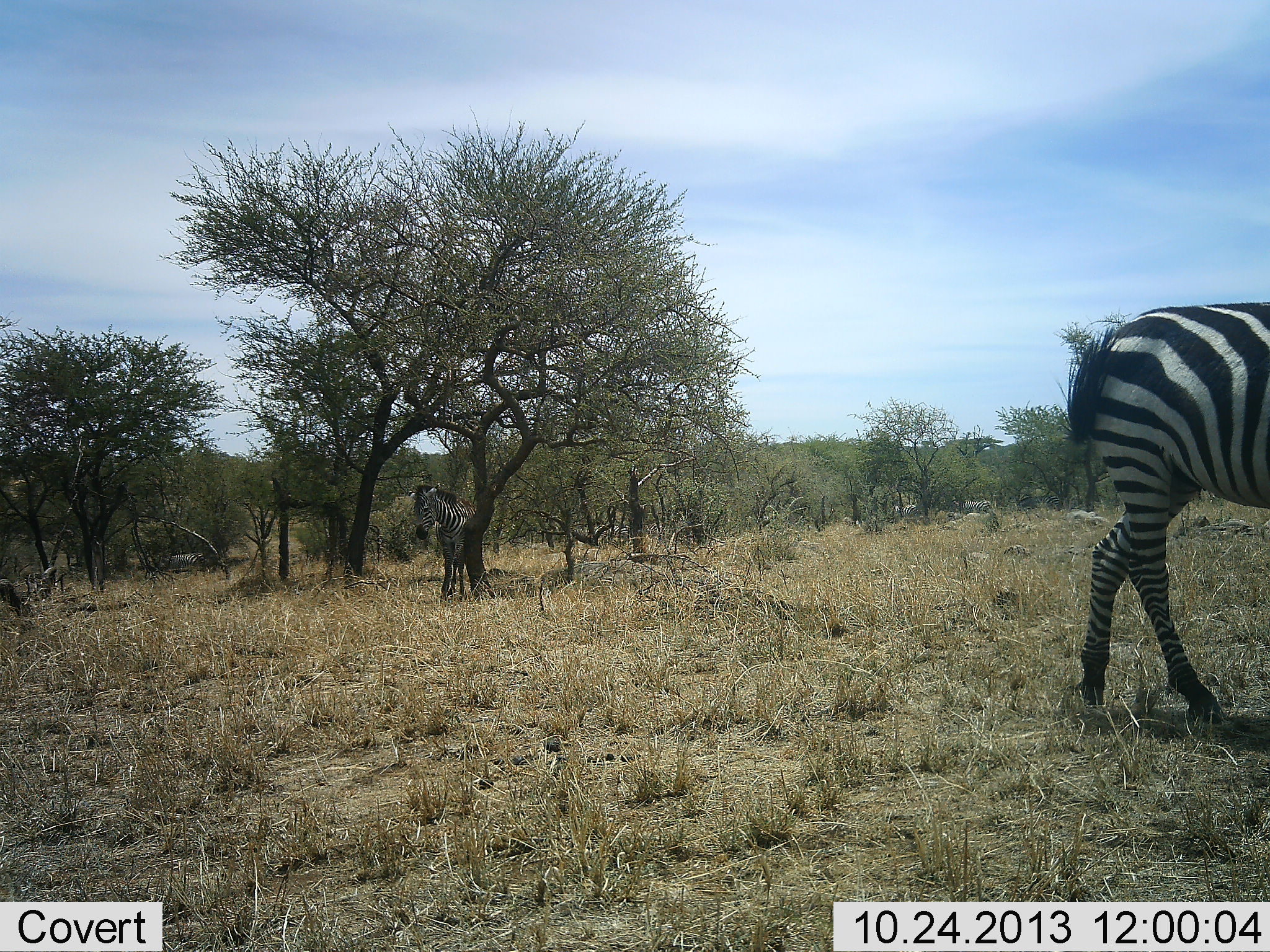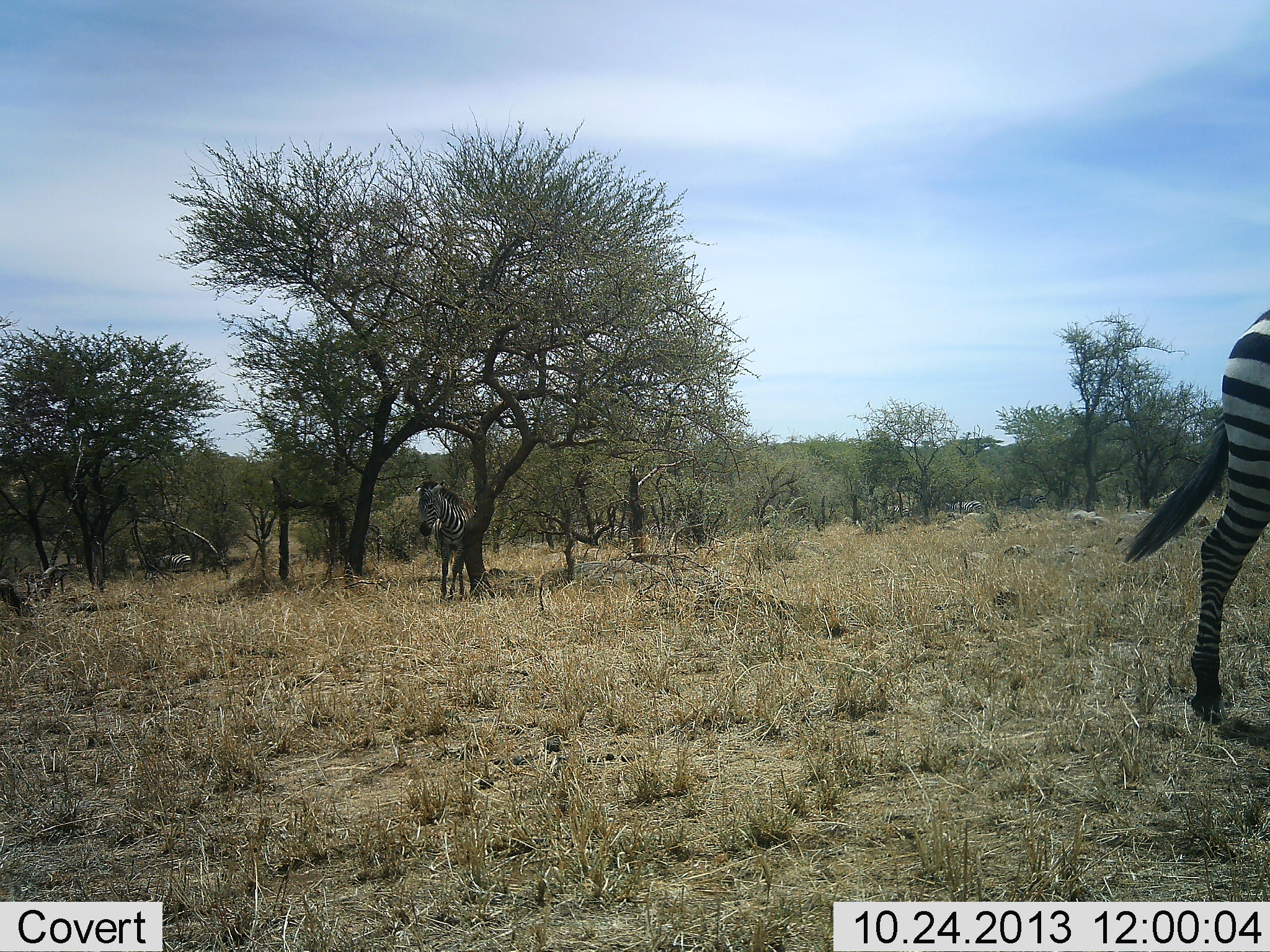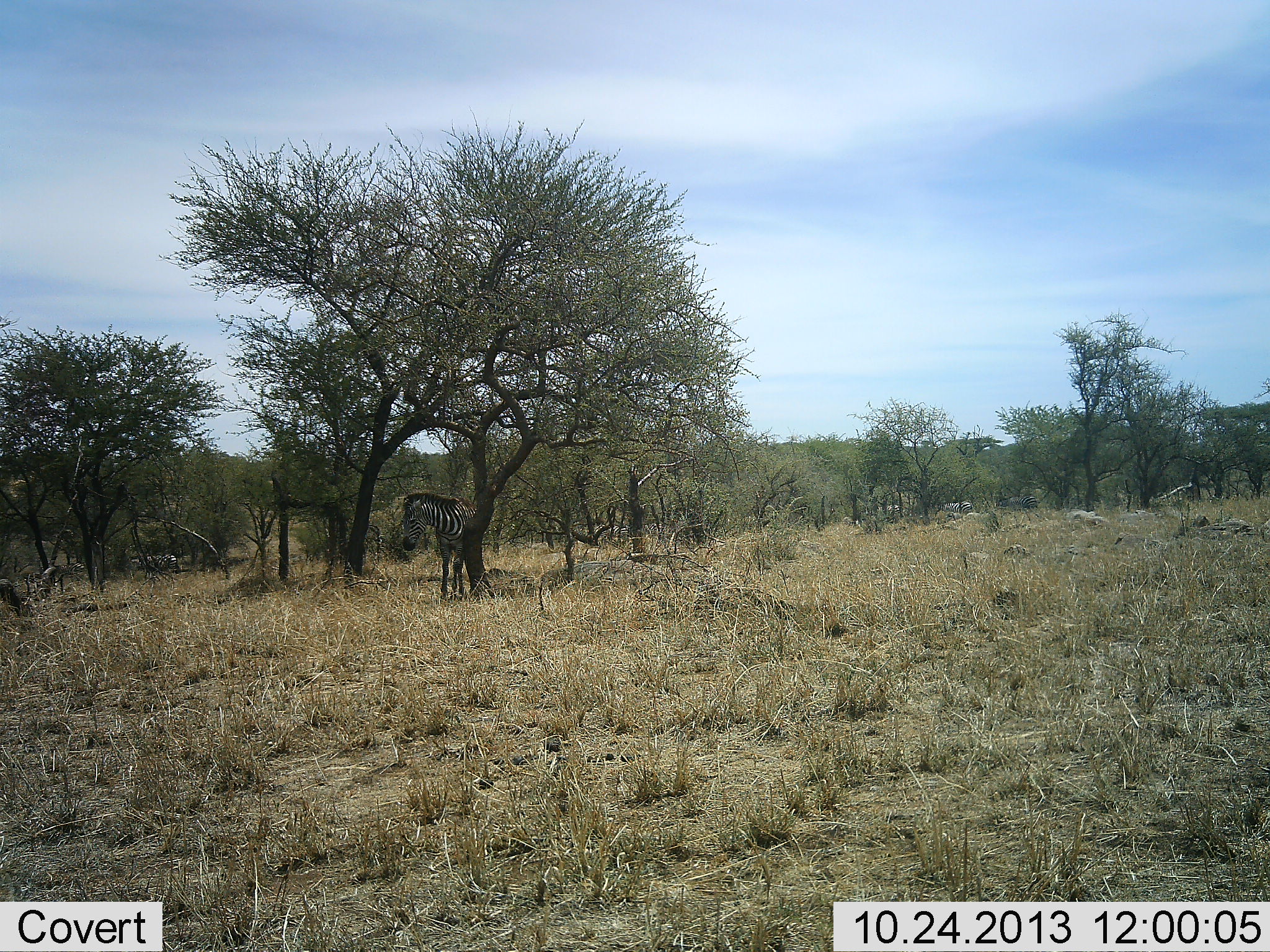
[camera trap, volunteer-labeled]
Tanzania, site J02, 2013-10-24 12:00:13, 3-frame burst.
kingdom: Animalia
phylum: Chordata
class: Mammalia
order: Perissodactyla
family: Equidae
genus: Equus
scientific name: Equus quagga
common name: plains zebra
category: zebra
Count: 4.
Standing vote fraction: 44%.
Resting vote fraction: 11%.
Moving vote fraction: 89%.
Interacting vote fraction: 6%.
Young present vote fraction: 0%.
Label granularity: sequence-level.